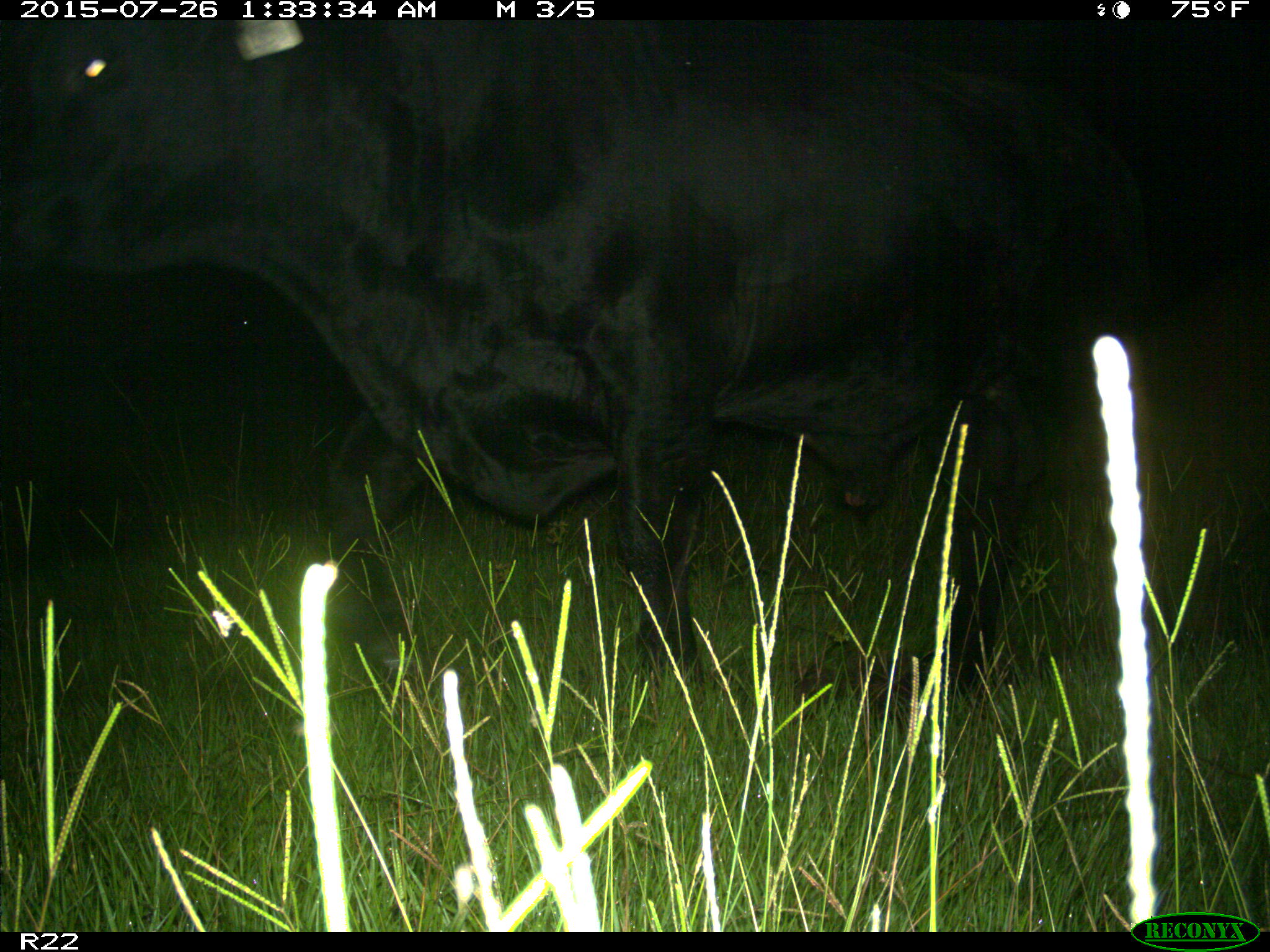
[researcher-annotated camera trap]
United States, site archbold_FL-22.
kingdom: Animalia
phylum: Chordata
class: Mammalia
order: Artiodactyla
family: Bovidae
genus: Bos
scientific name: Bos taurus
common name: domestic cow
Bos taurus (domestic cow).